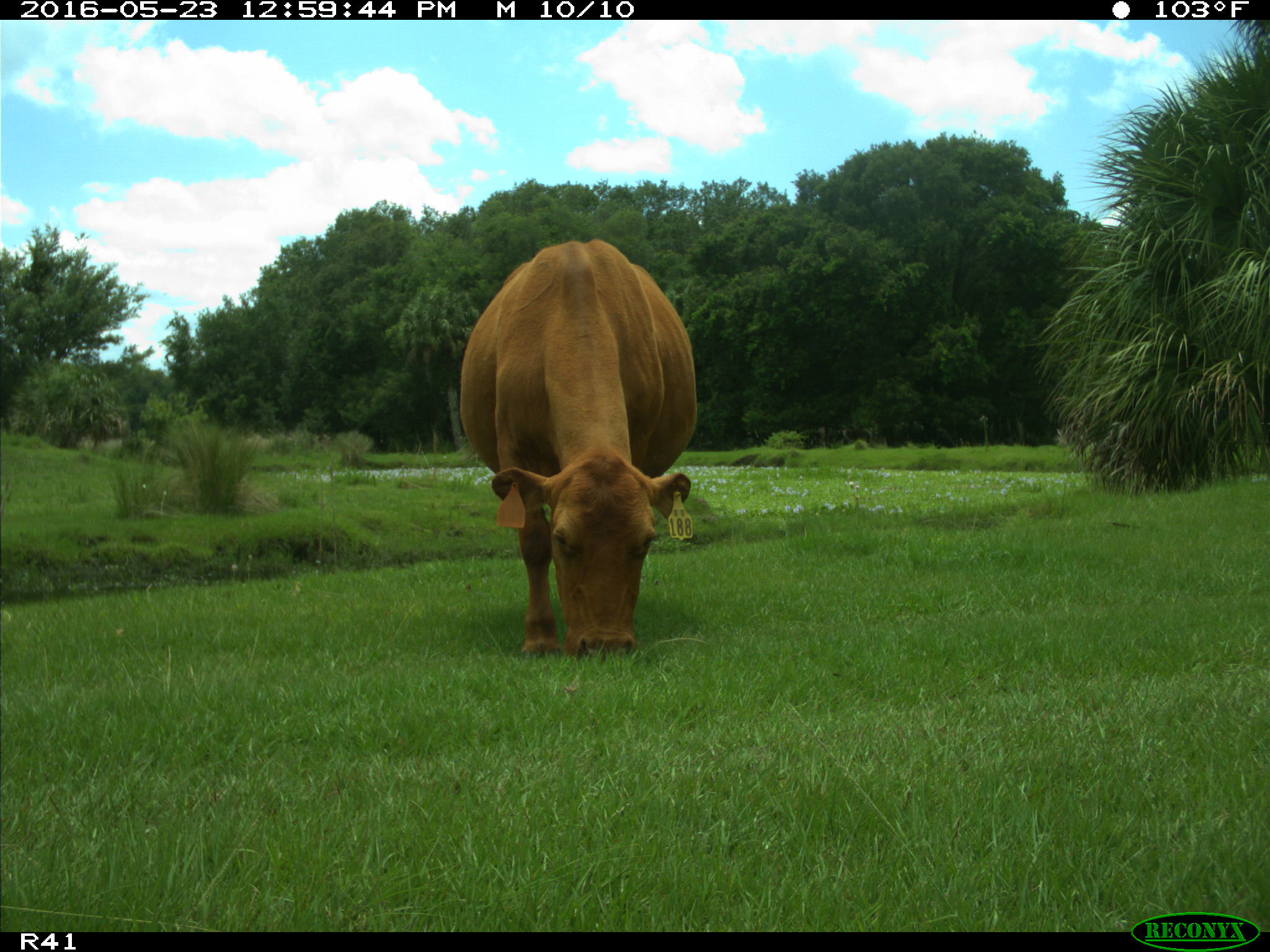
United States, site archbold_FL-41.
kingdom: Animalia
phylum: Chordata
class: Mammalia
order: Artiodactyla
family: Bovidae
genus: Bos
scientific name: Bos taurus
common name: domestic cow